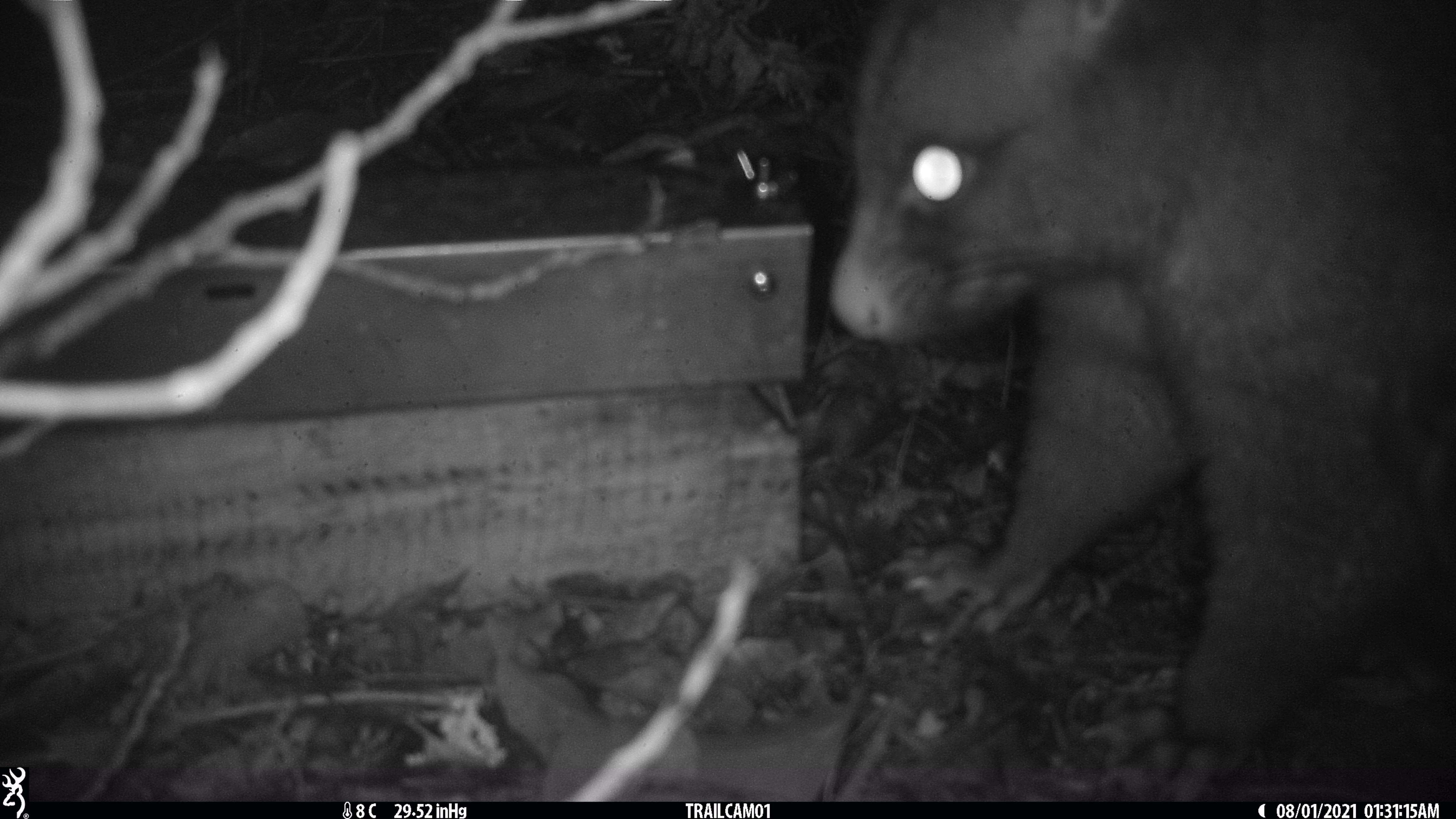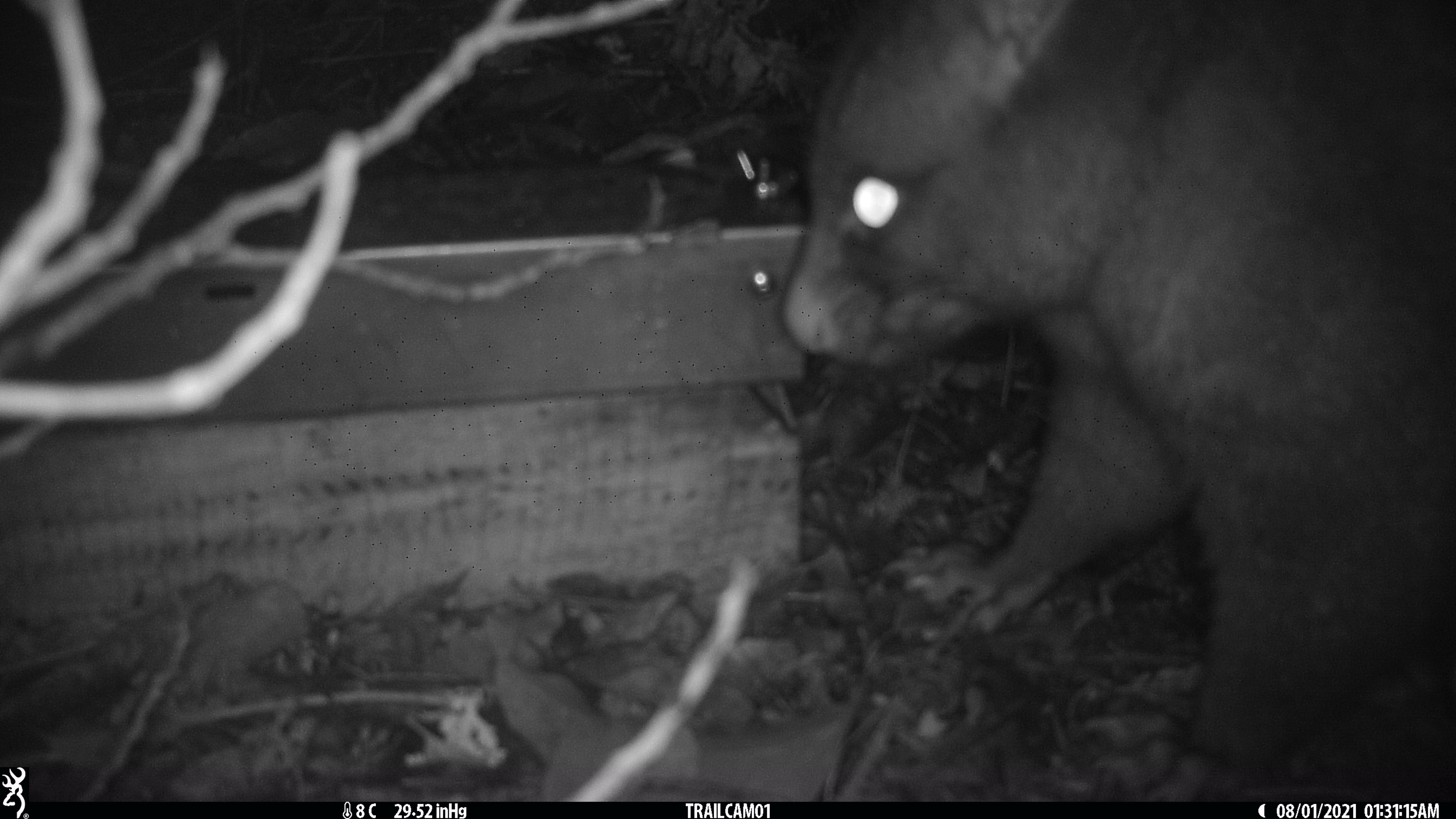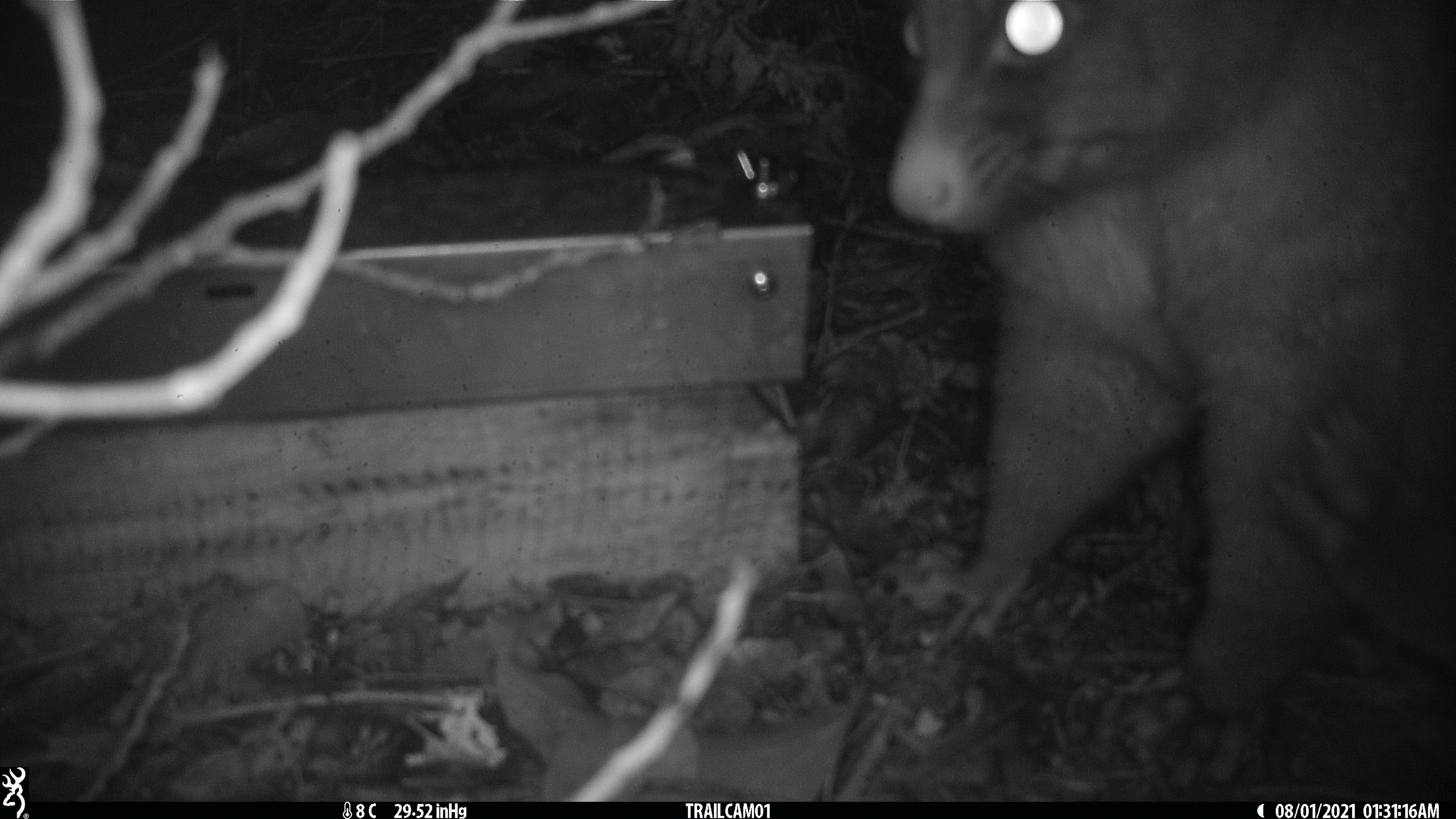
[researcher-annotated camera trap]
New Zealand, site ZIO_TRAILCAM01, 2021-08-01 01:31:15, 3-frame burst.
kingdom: Animalia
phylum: Chordata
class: Mammalia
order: Diprotodontia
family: Phalangeridae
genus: Trichosurus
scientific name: Trichosurus vulpecula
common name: common brushtail possum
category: possum